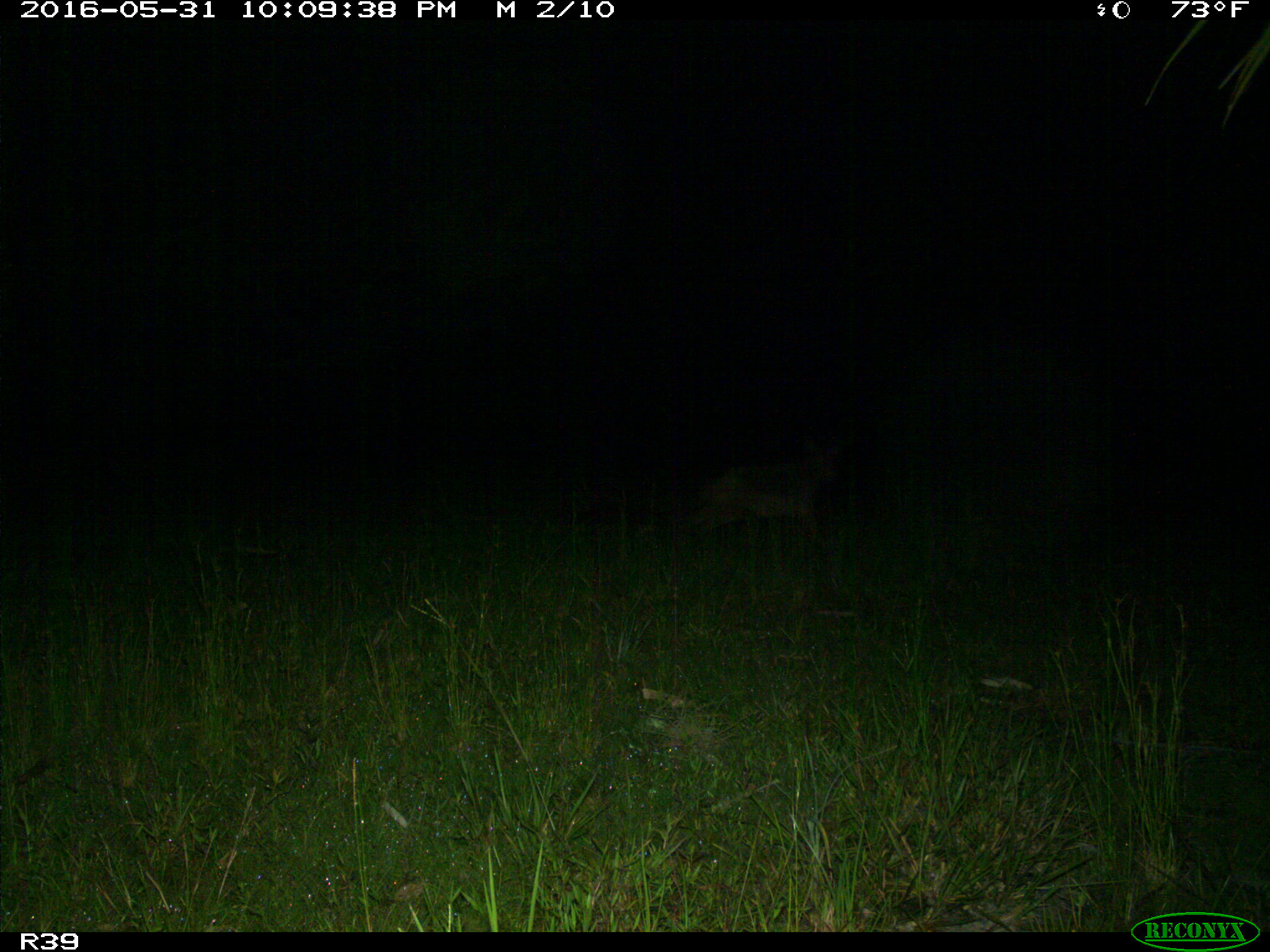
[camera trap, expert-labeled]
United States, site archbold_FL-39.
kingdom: Animalia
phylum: Chordata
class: Mammalia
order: Carnivora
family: Canidae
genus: Canis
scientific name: Canis latrans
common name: coyote